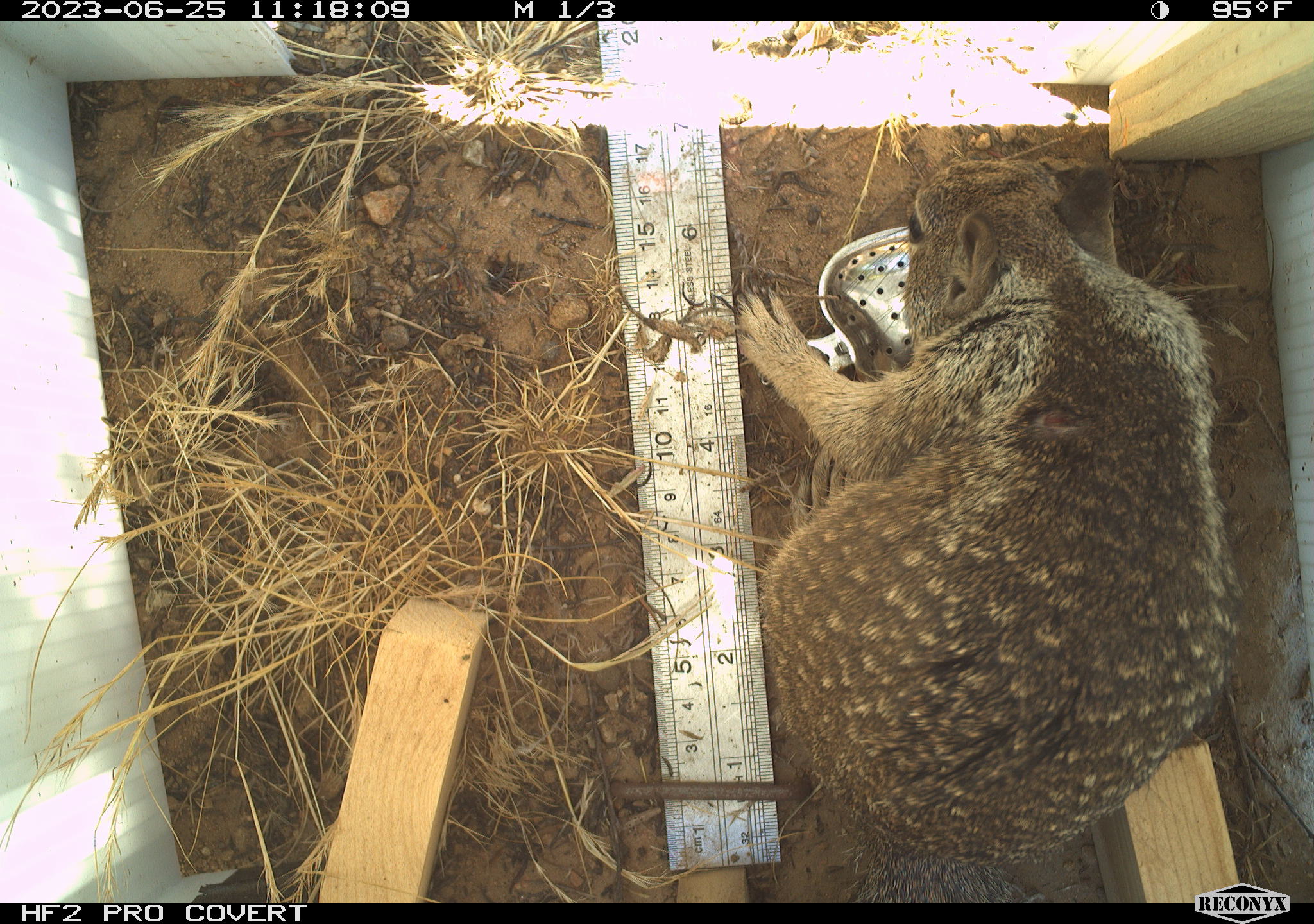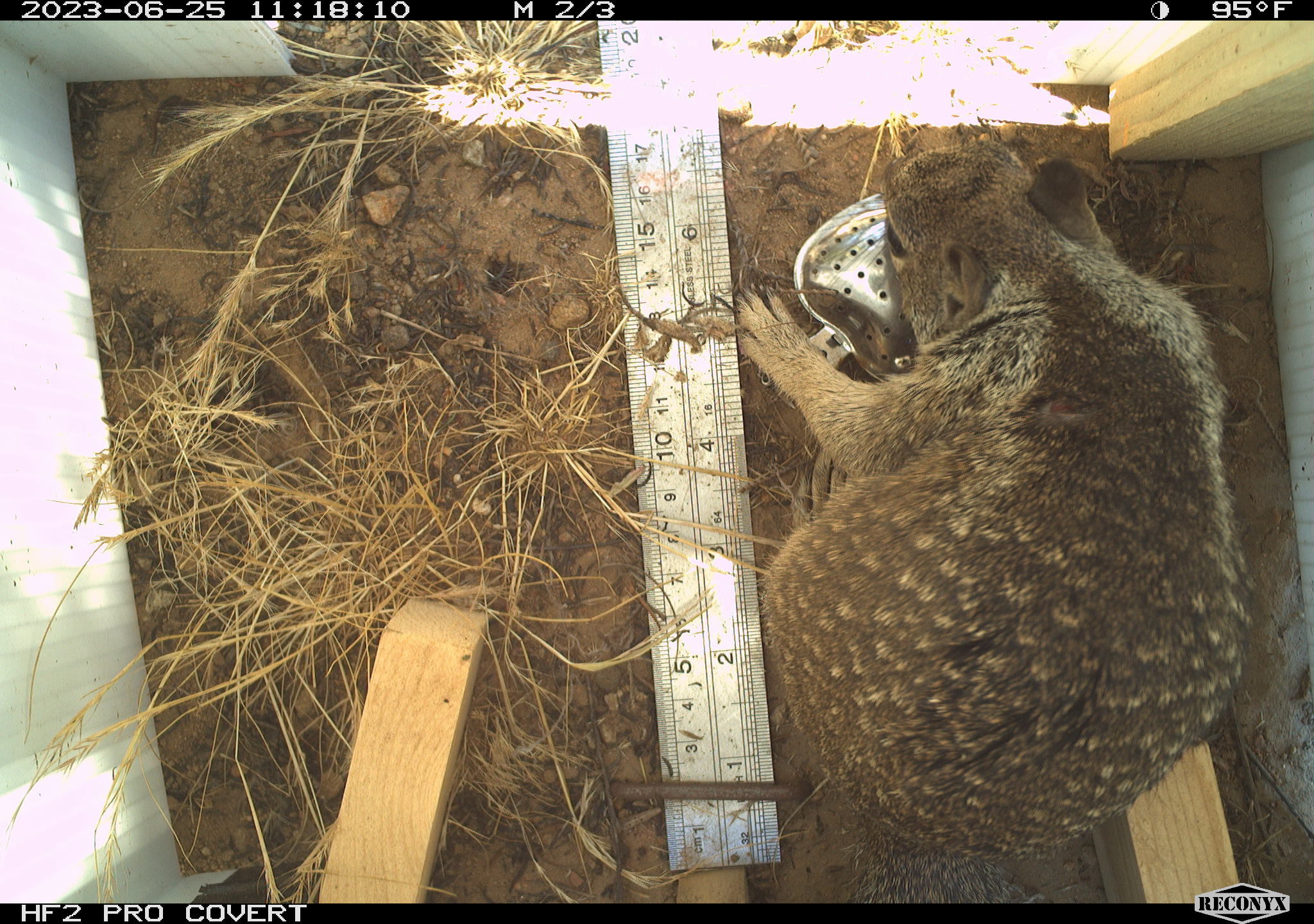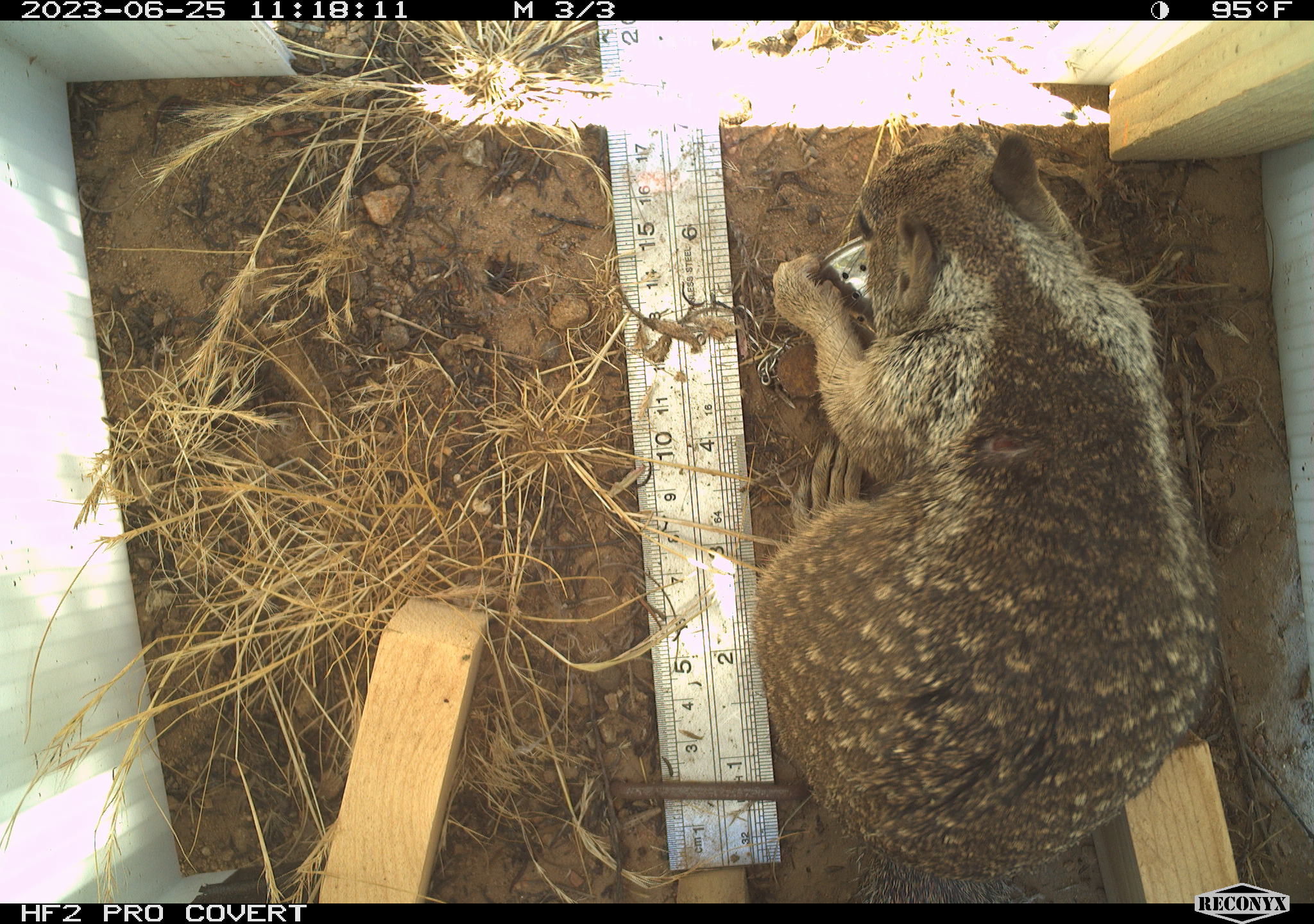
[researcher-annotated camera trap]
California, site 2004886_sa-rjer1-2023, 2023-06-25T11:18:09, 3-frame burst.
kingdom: Animalia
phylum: Chordata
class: Mammalia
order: Rodentia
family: Sciuridae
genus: Otospermophilus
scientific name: Otospermophilus beecheyi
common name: california ground squirrel